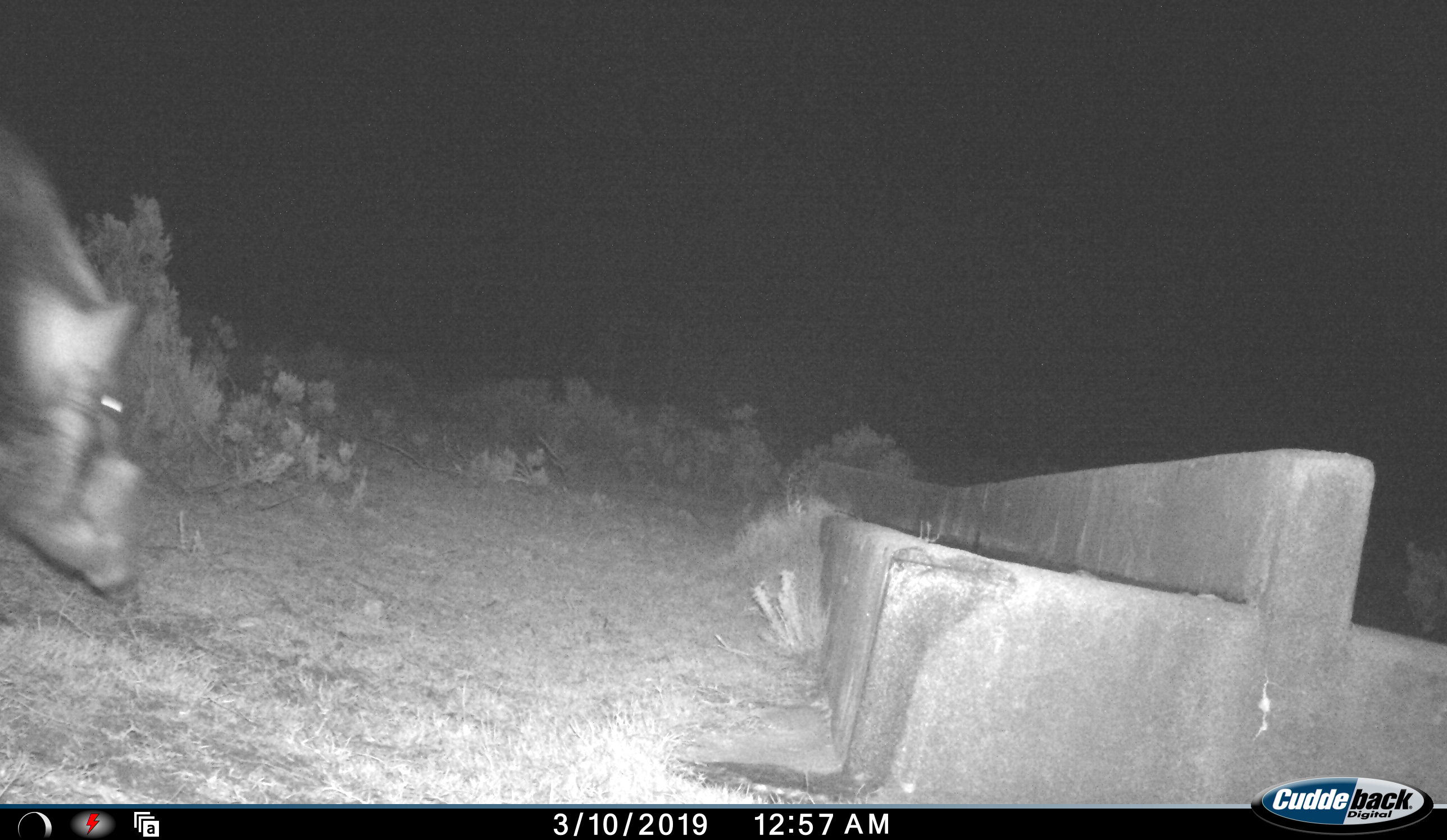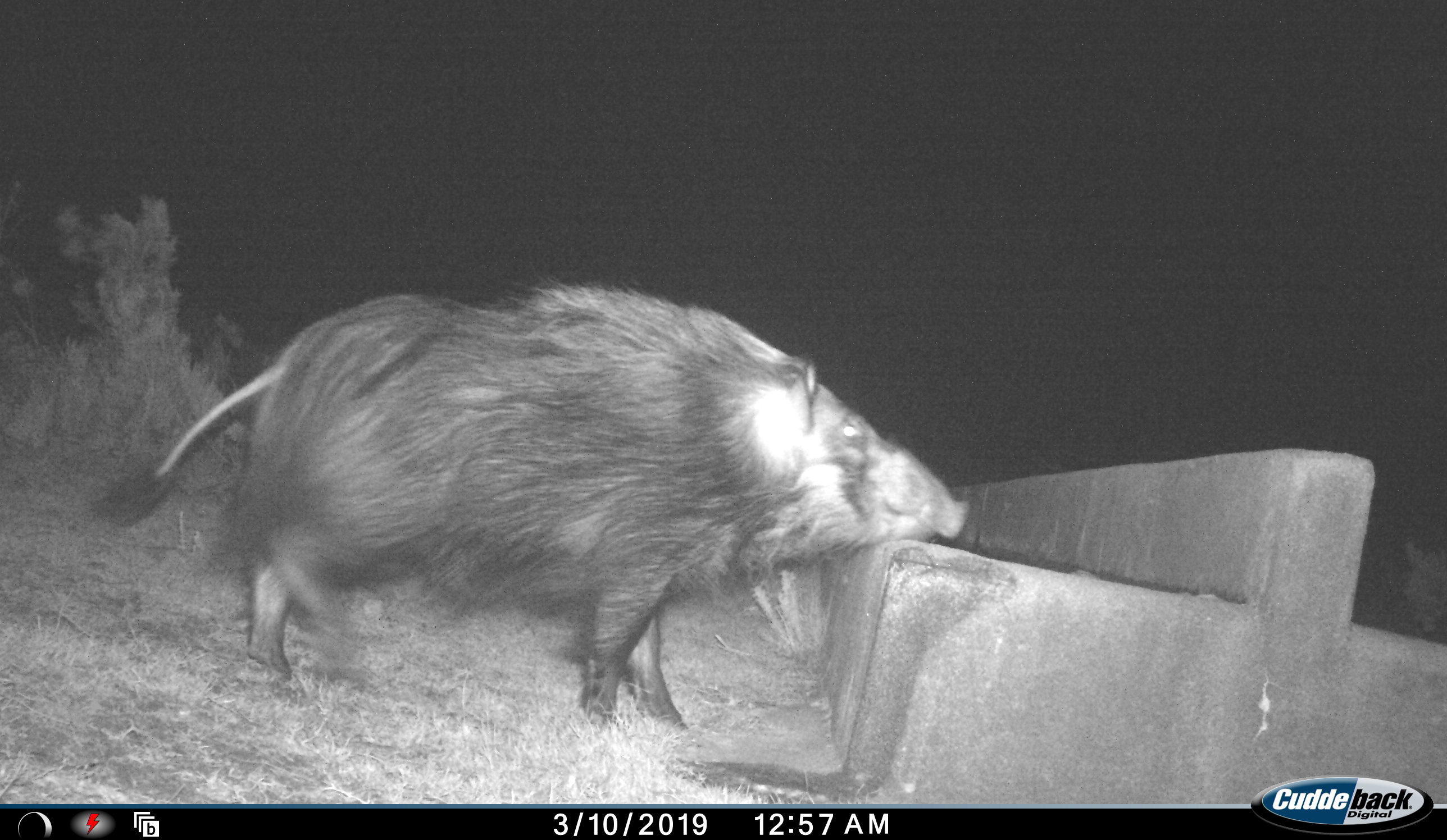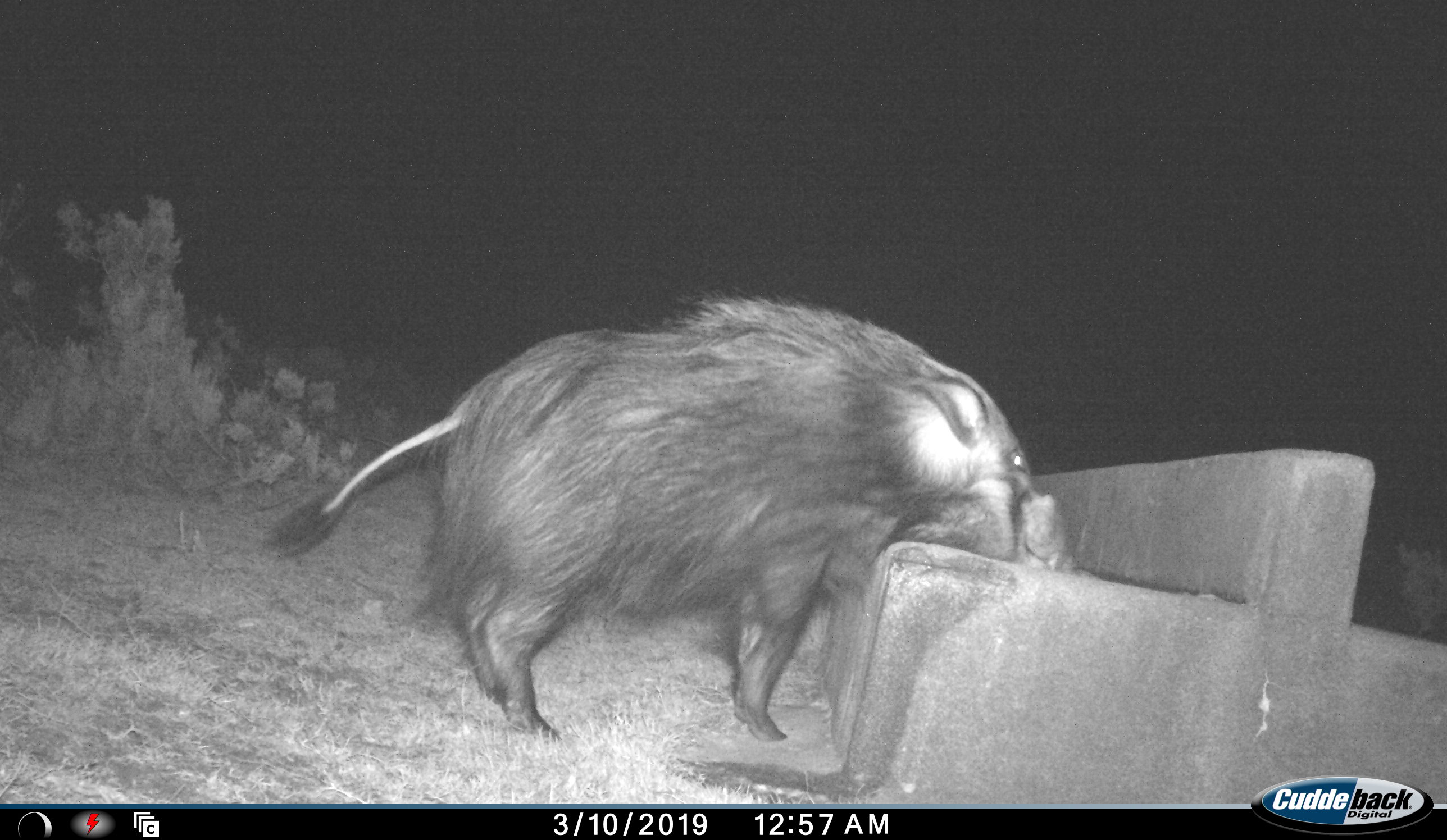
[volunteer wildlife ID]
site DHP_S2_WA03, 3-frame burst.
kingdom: Animalia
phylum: Chordata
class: Mammalia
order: Artiodactyla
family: Suidae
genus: Potamochoerus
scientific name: Potamochoerus larvatus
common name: bushpig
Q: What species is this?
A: Bushpig (Potamochoerus larvatus).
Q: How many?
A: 1.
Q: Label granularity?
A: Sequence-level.